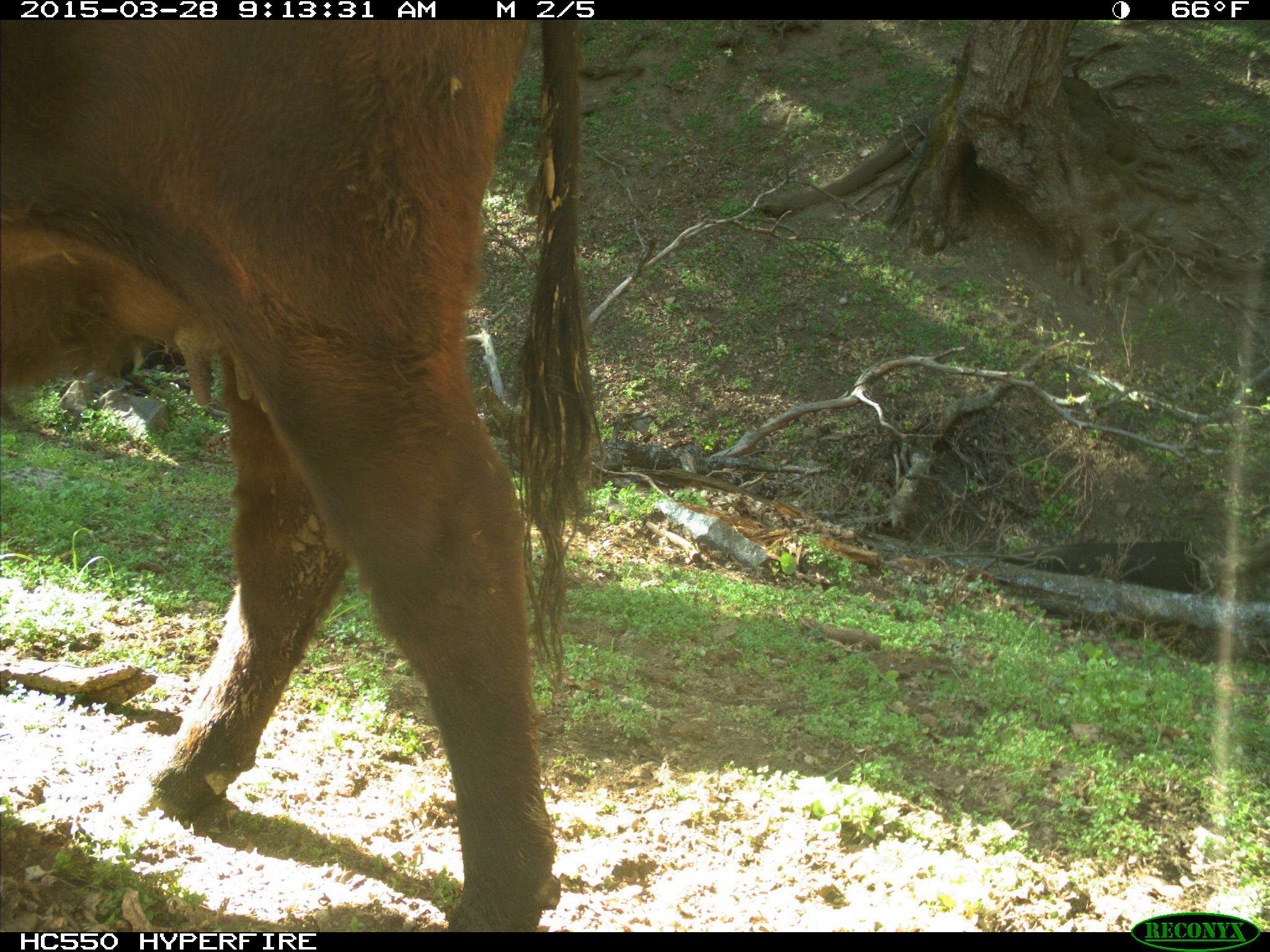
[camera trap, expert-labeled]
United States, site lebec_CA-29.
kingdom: Animalia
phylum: Chordata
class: Mammalia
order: Artiodactyla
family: Bovidae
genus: Bos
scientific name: Bos taurus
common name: domestic cow